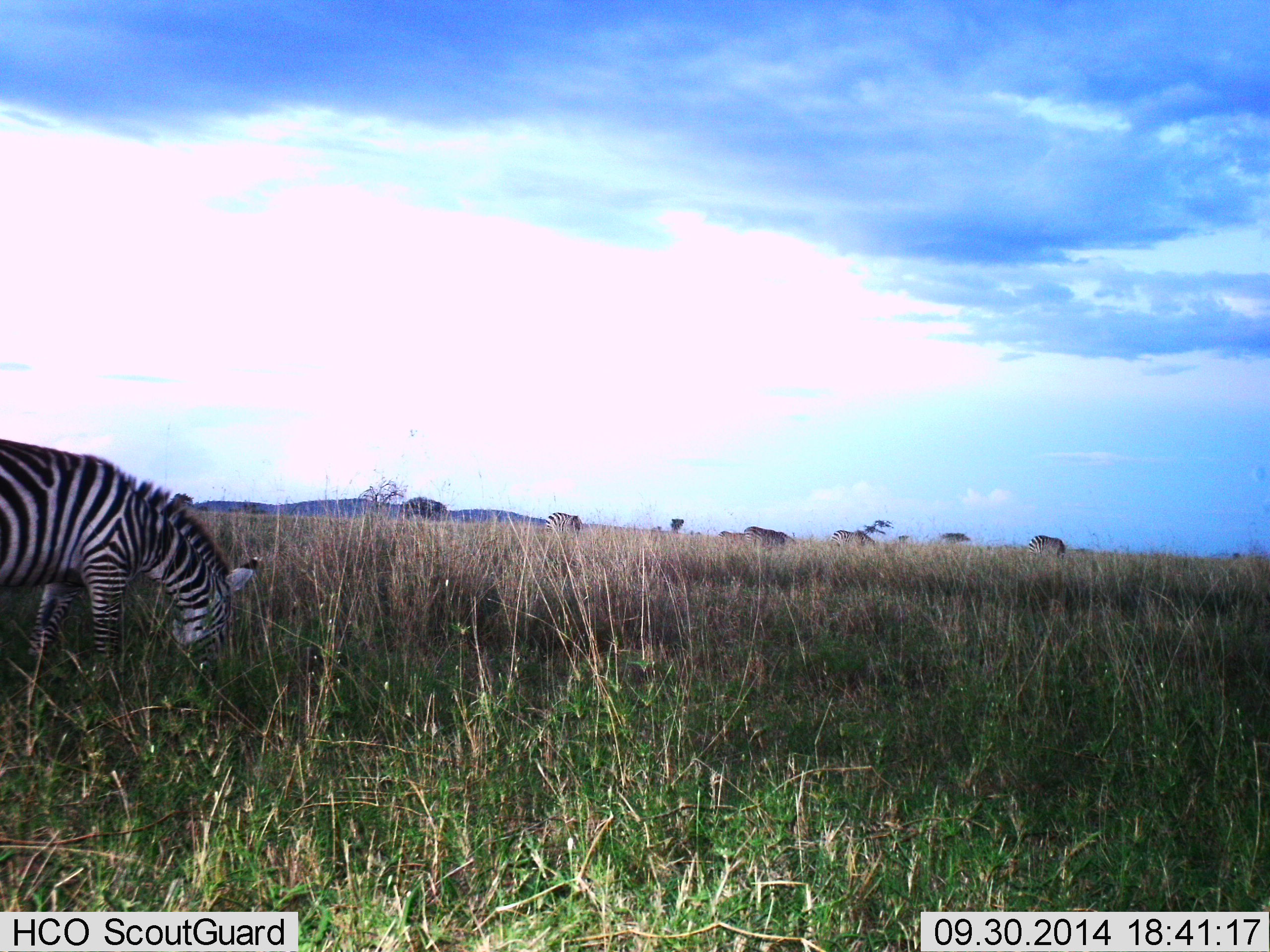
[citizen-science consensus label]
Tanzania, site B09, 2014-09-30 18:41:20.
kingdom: Animalia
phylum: Chordata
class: Mammalia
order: Perissodactyla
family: Equidae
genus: Equus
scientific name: Equus quagga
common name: plains zebra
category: zebra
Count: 2.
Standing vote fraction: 20%.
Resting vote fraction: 0%.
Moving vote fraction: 10%.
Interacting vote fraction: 0%.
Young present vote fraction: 0%.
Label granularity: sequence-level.